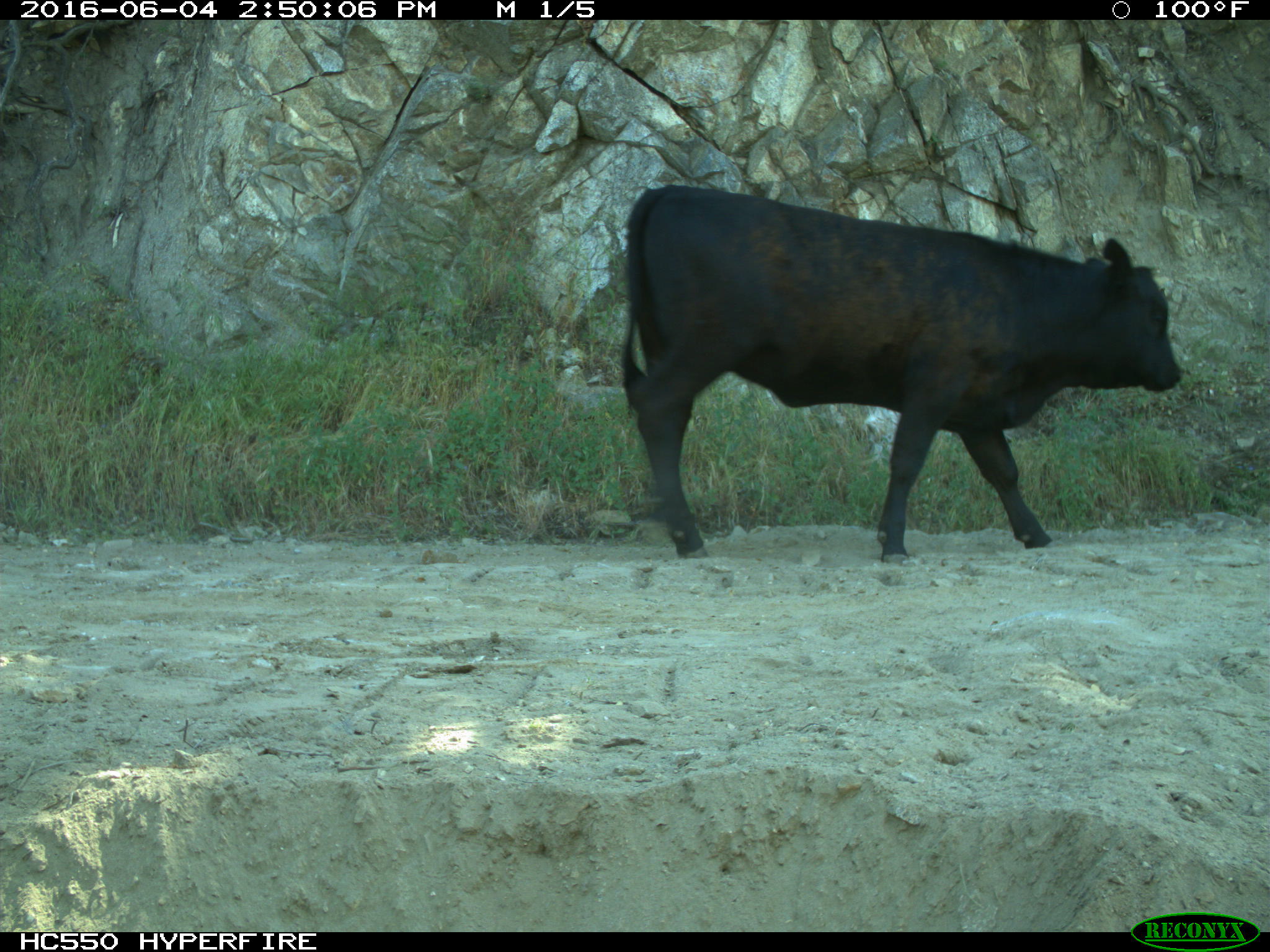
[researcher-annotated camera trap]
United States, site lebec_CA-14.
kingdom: Animalia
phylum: Chordata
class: Mammalia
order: Artiodactyla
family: Bovidae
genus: Bos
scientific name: Bos taurus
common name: domestic cow